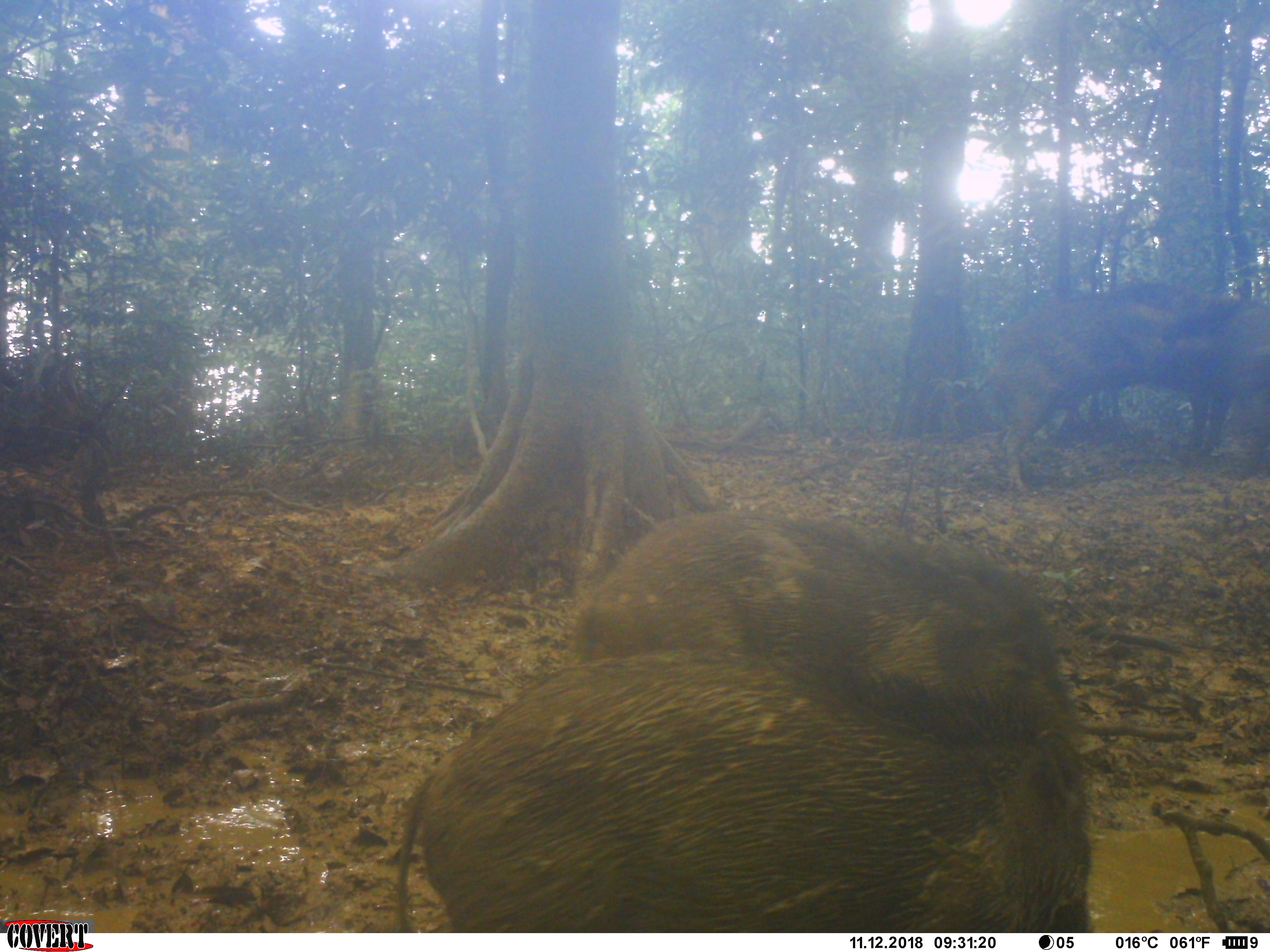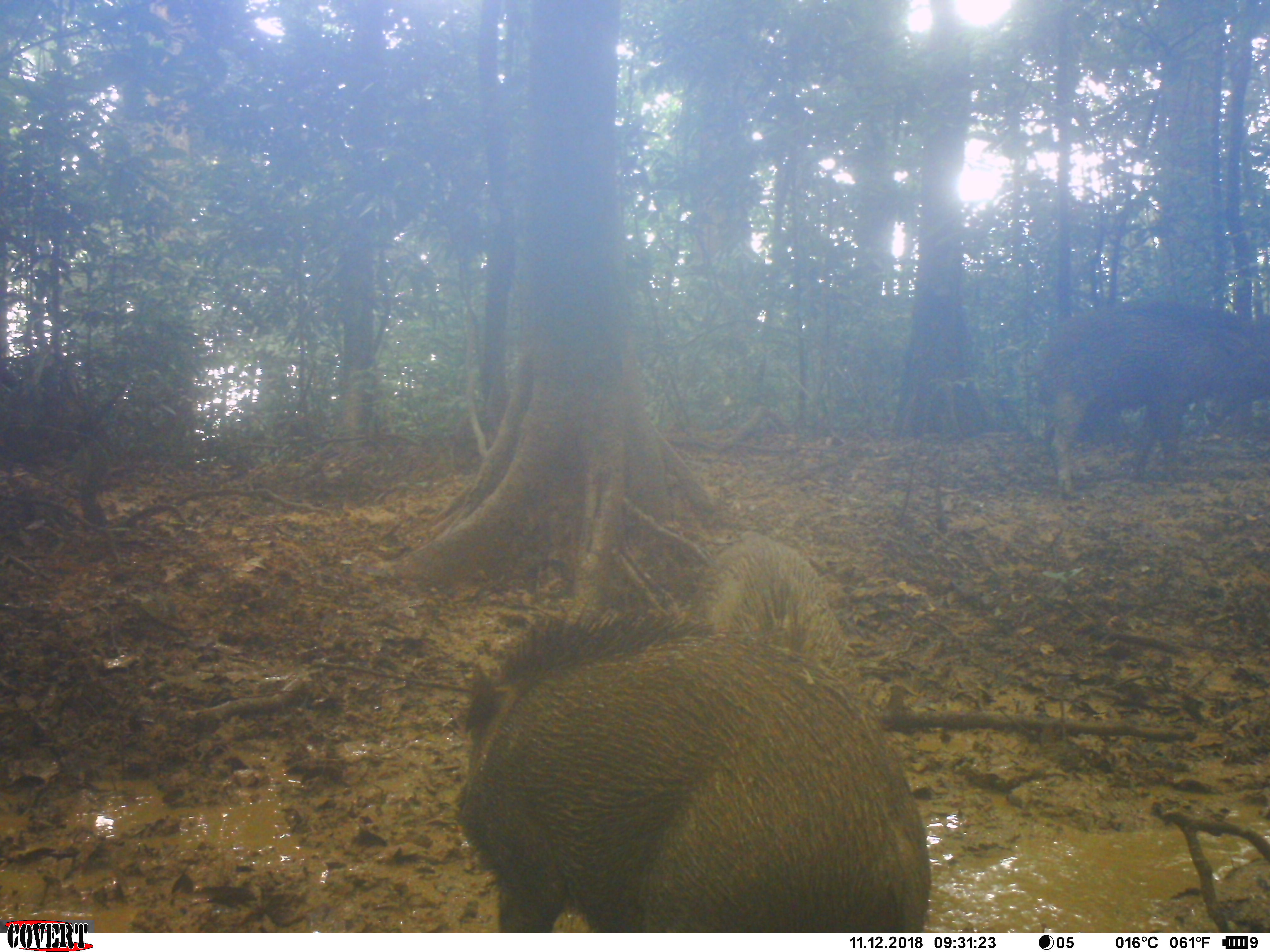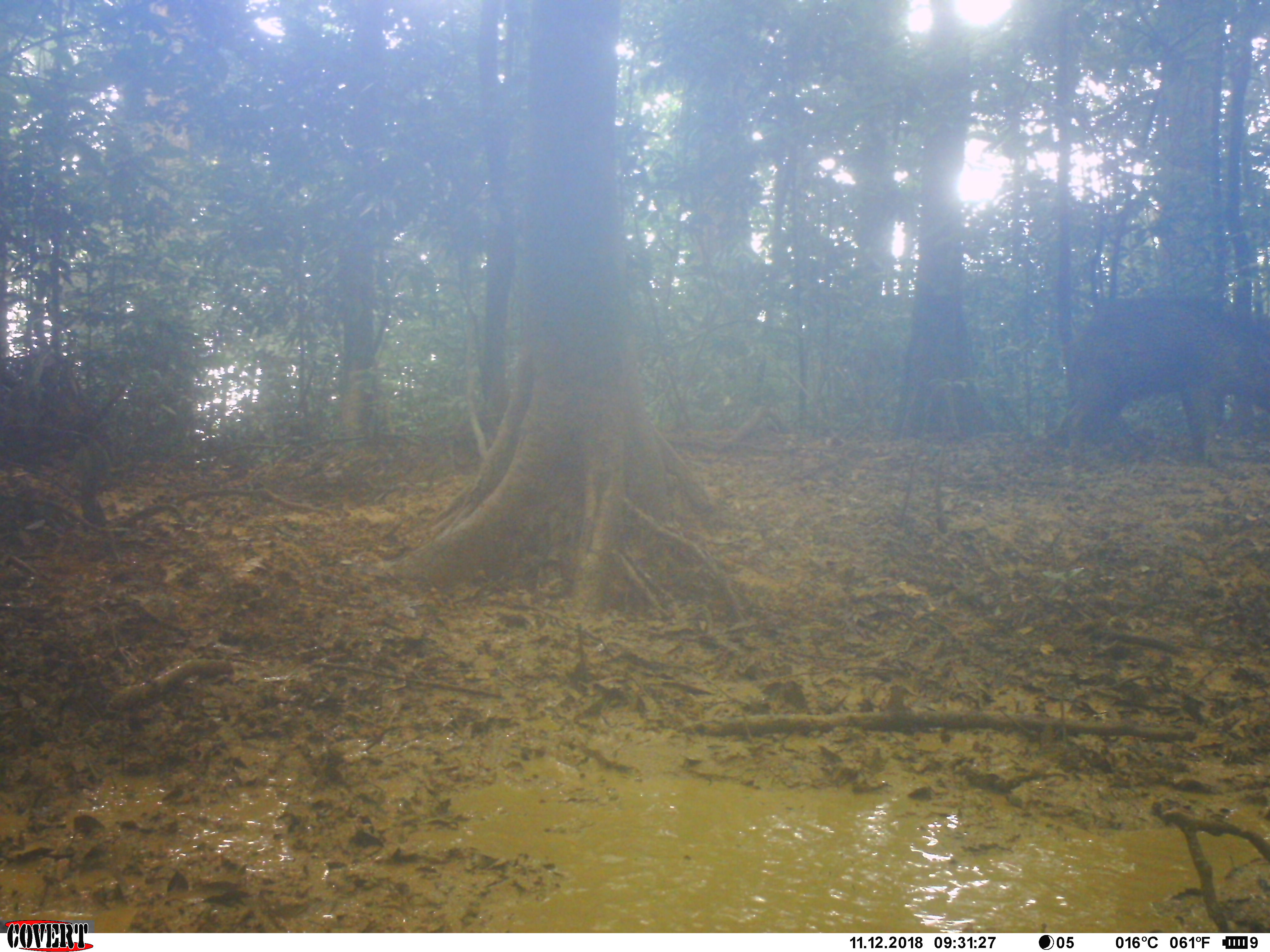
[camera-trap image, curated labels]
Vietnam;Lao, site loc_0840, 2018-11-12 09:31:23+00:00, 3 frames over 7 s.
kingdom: Animalia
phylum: Chordata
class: Mammalia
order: Artiodactyla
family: Suidae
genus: Sus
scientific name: Sus scrofa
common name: eurasian wild pig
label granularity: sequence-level